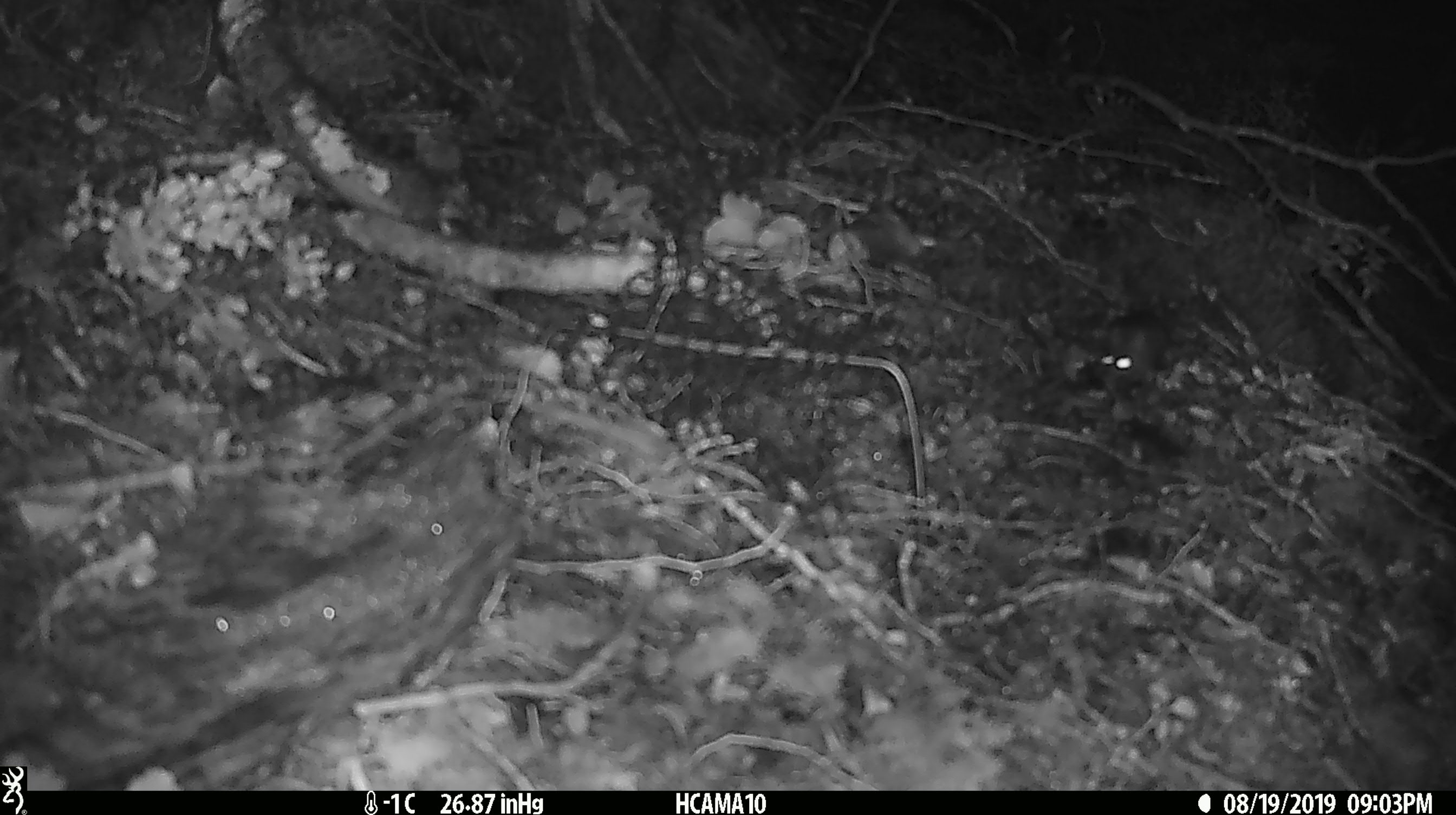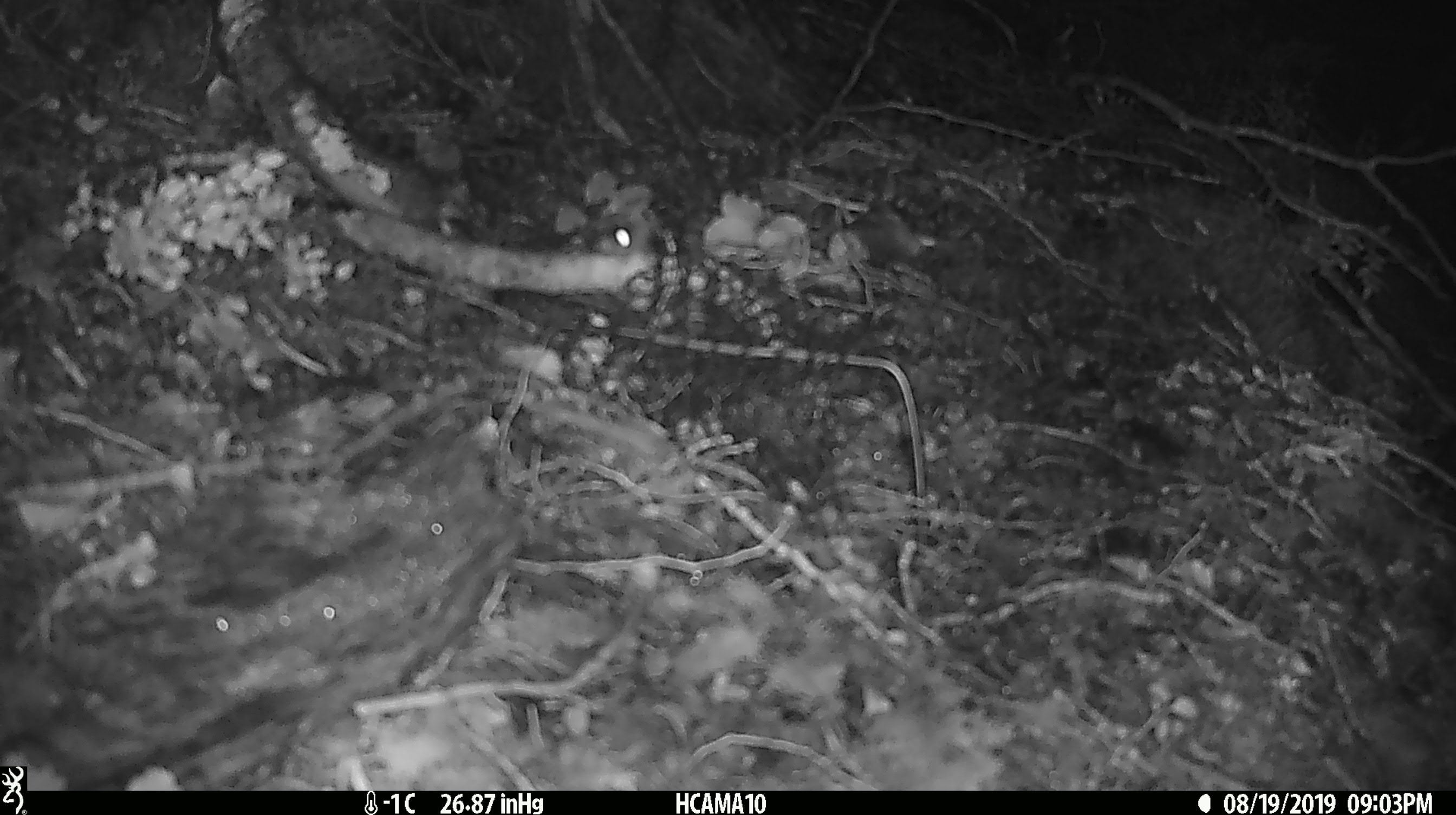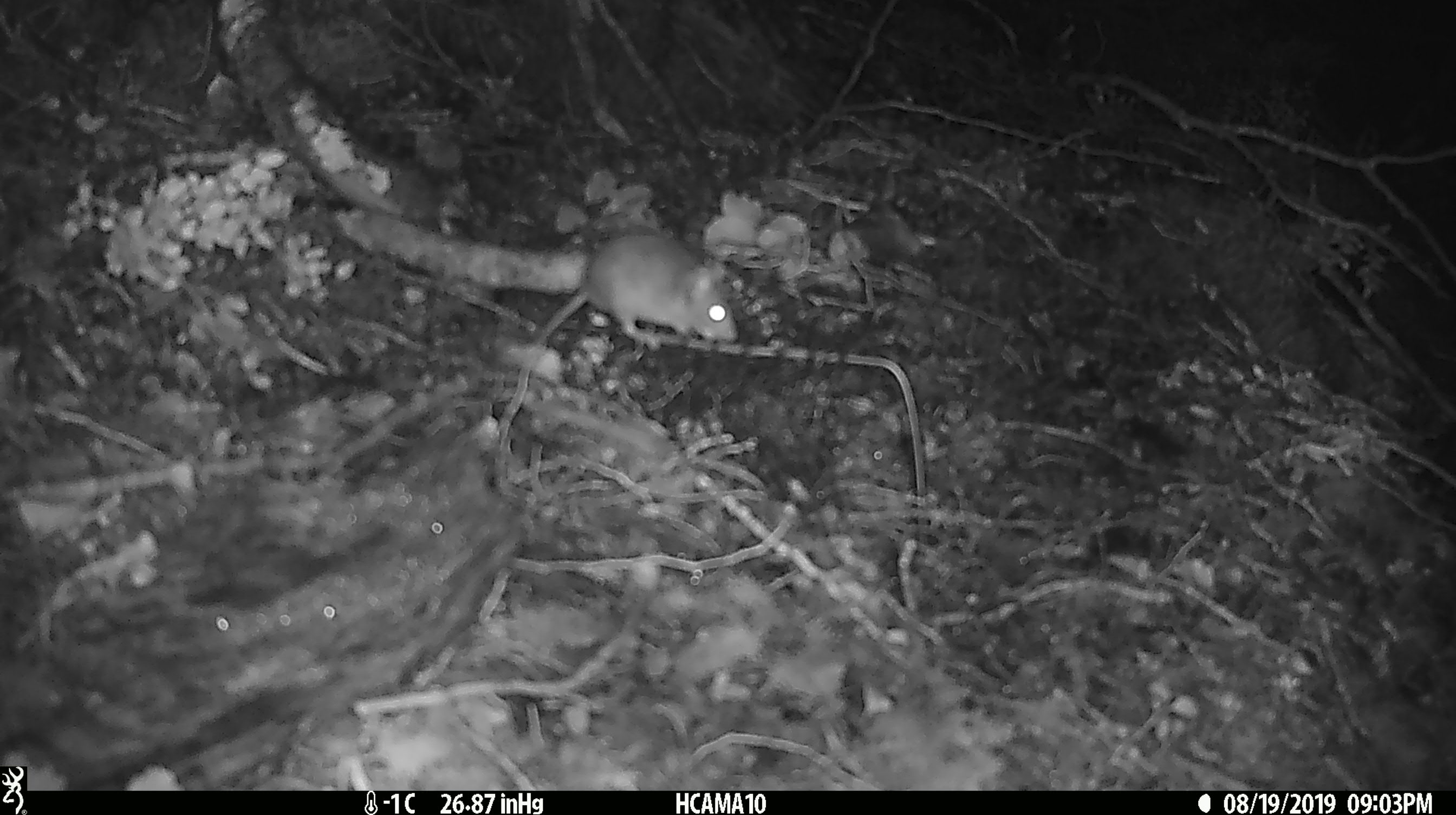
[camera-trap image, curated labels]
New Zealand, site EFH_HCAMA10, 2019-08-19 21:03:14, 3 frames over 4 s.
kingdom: Animalia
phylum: Chordata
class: Mammalia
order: Rodentia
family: Muridae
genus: Mus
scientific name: Mus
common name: mouse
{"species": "mouse (Mus)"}